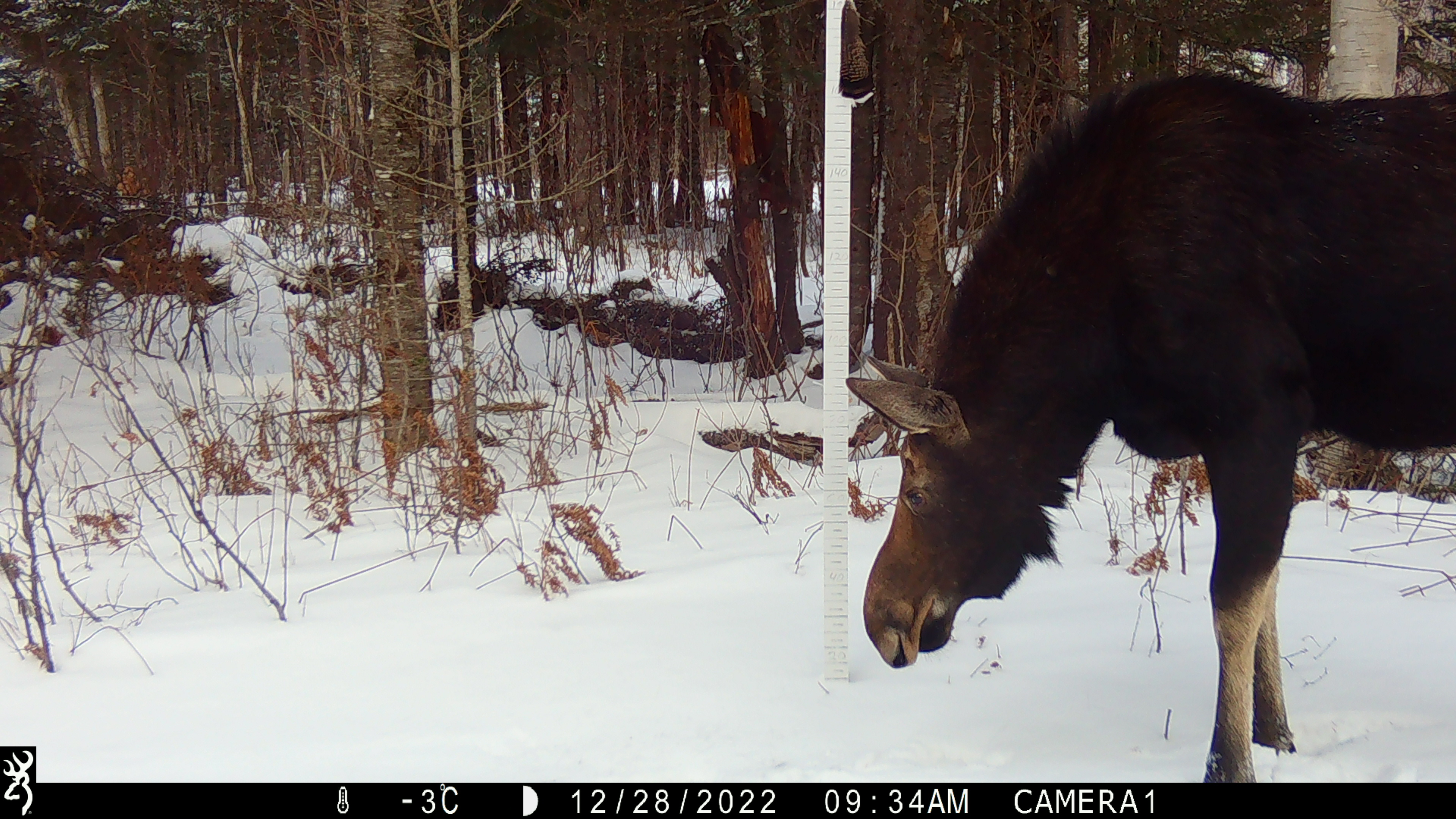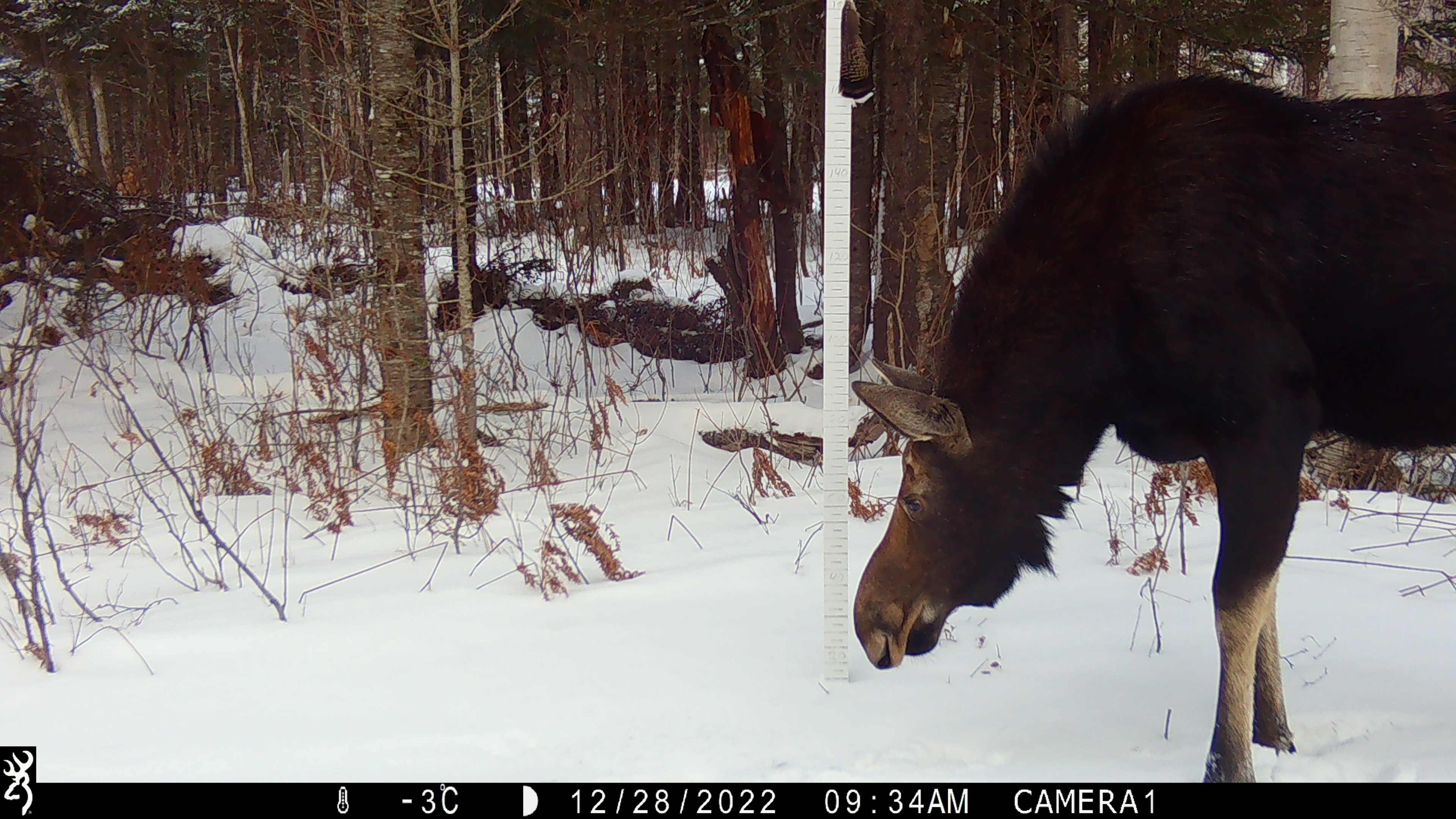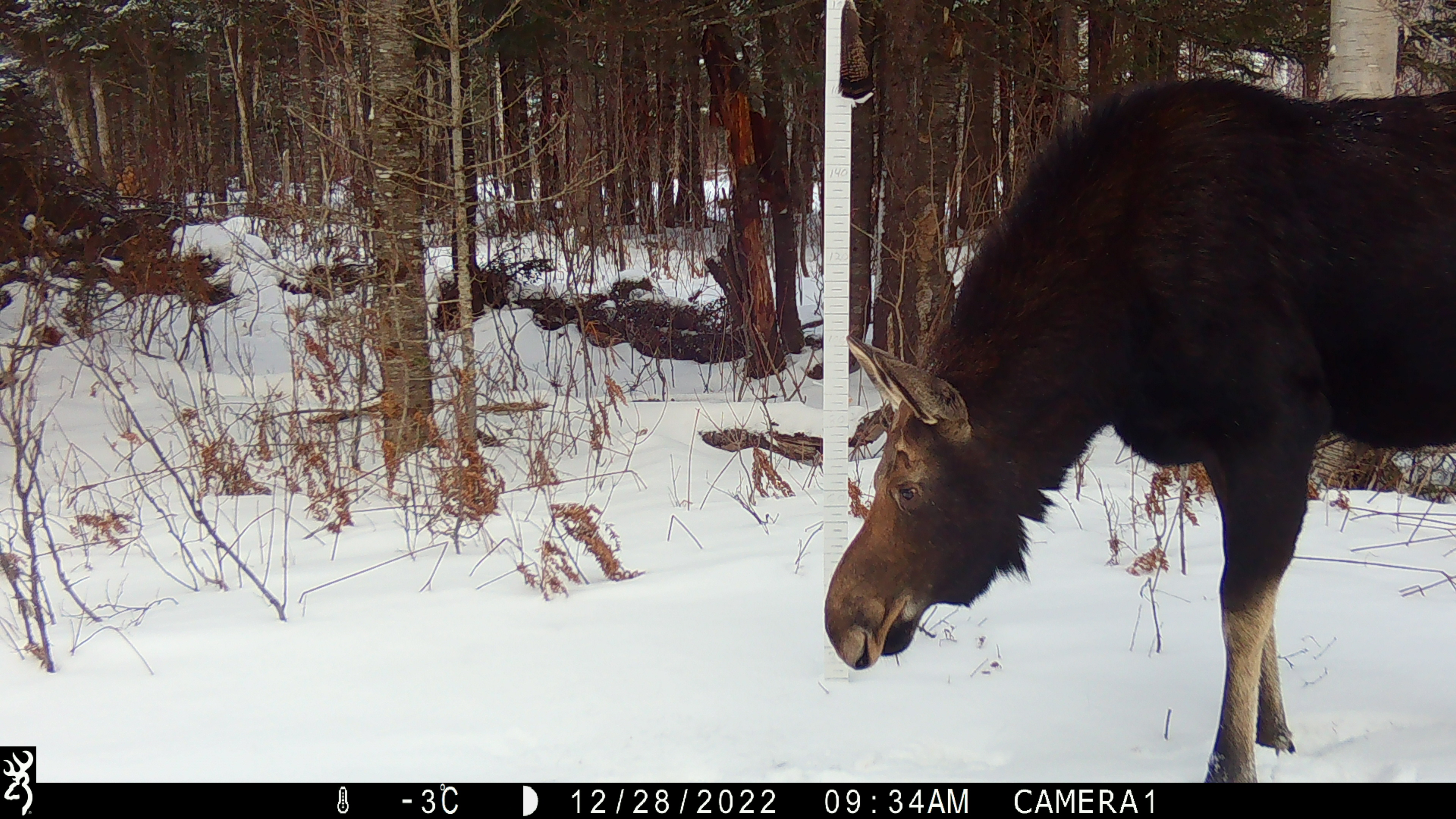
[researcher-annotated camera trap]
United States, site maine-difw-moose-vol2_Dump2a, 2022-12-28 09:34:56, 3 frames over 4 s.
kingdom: Animalia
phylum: Chordata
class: Mammalia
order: Artiodactyla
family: Cervidae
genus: Alces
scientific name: Alces alces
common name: moose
Moose (Alces alces).